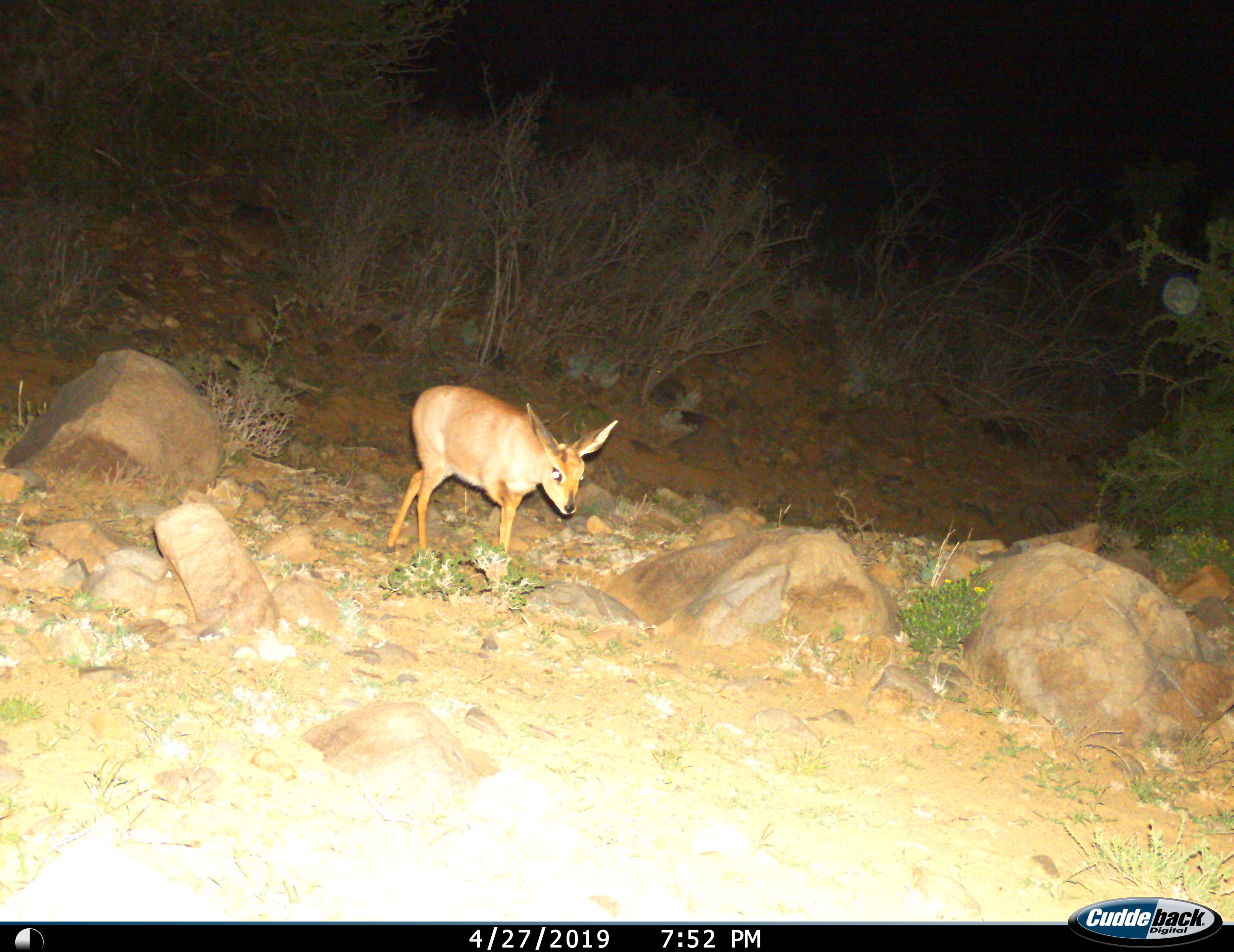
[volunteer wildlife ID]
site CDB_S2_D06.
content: unidentified animal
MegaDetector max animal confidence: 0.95